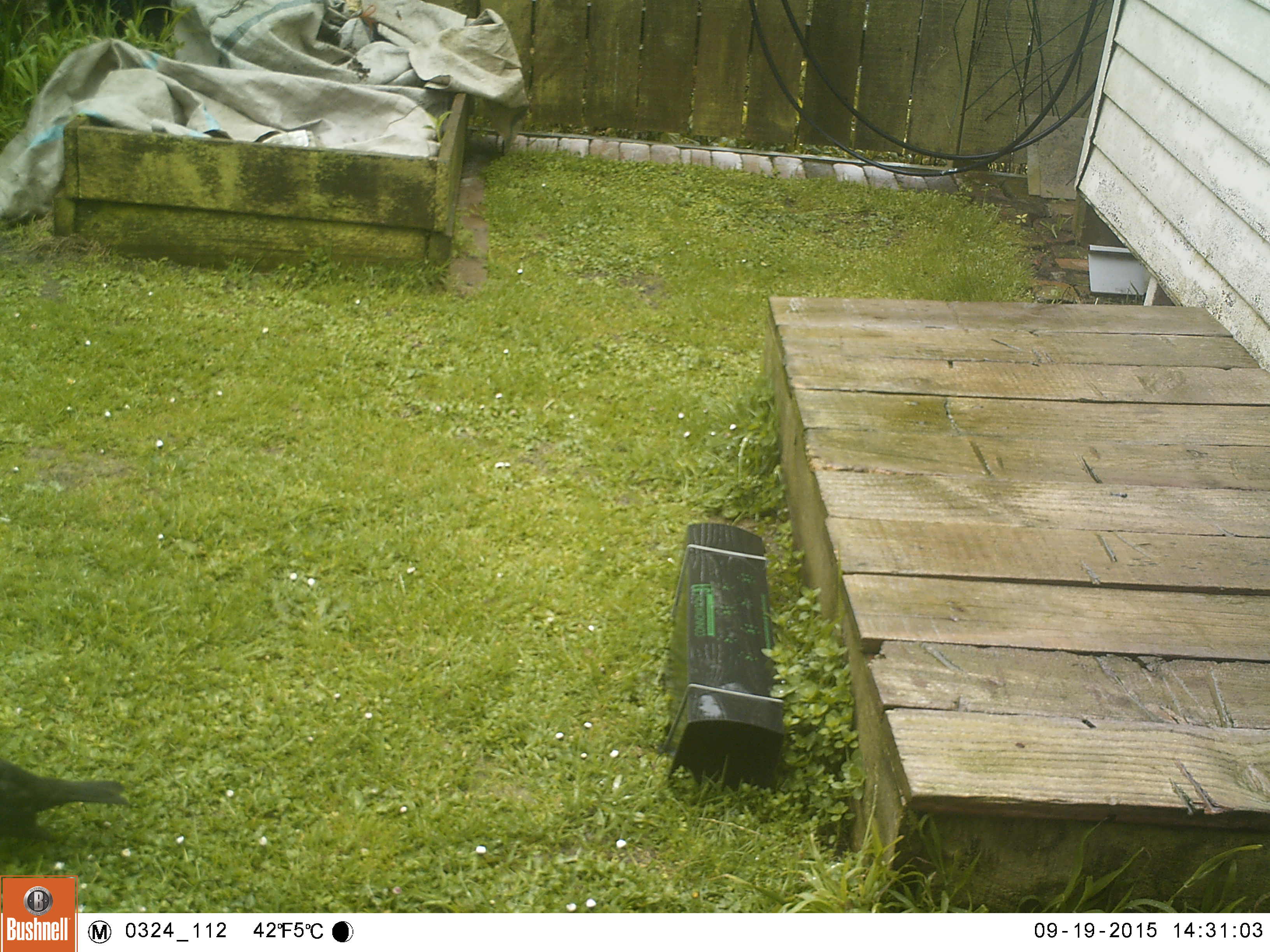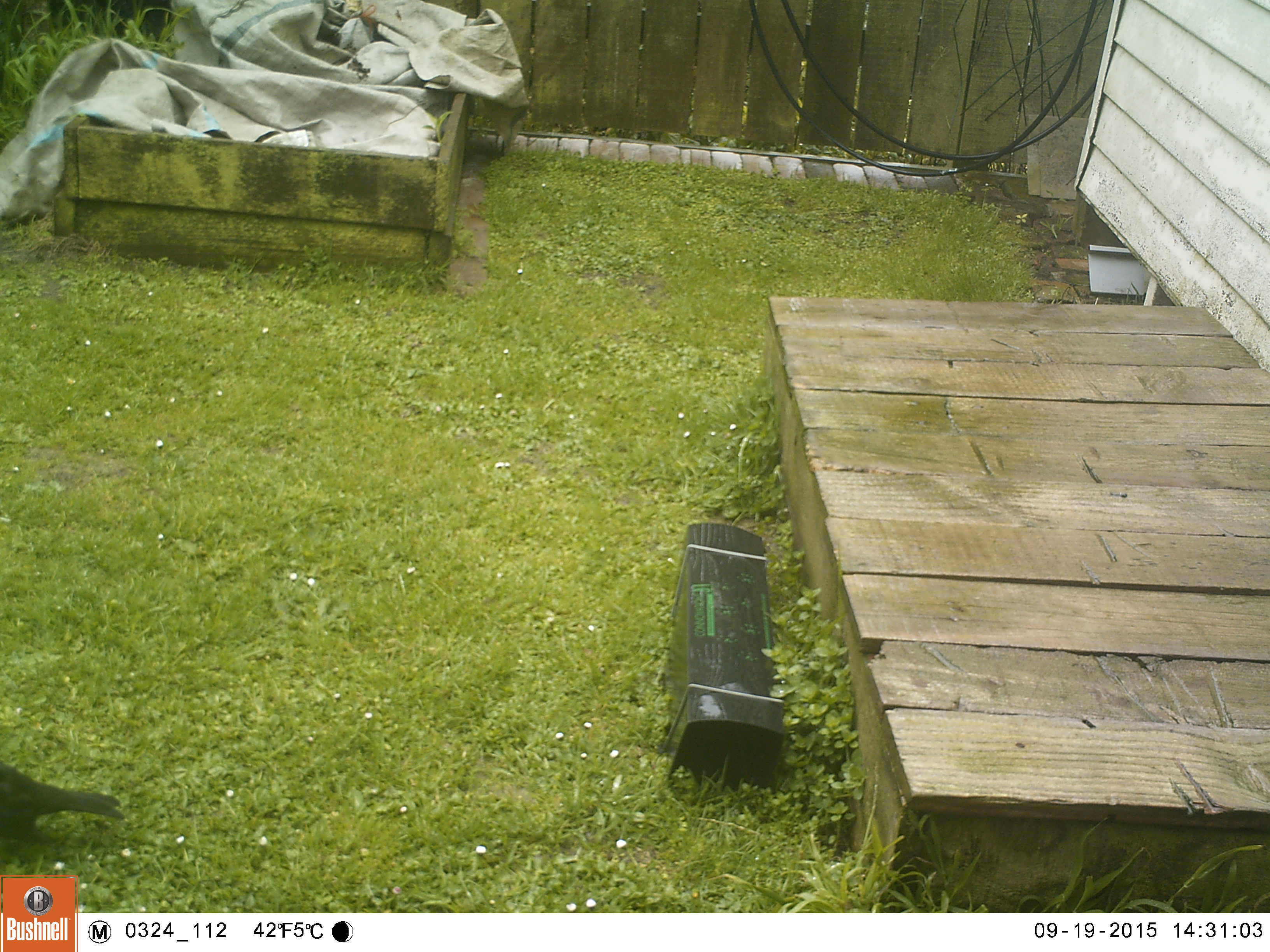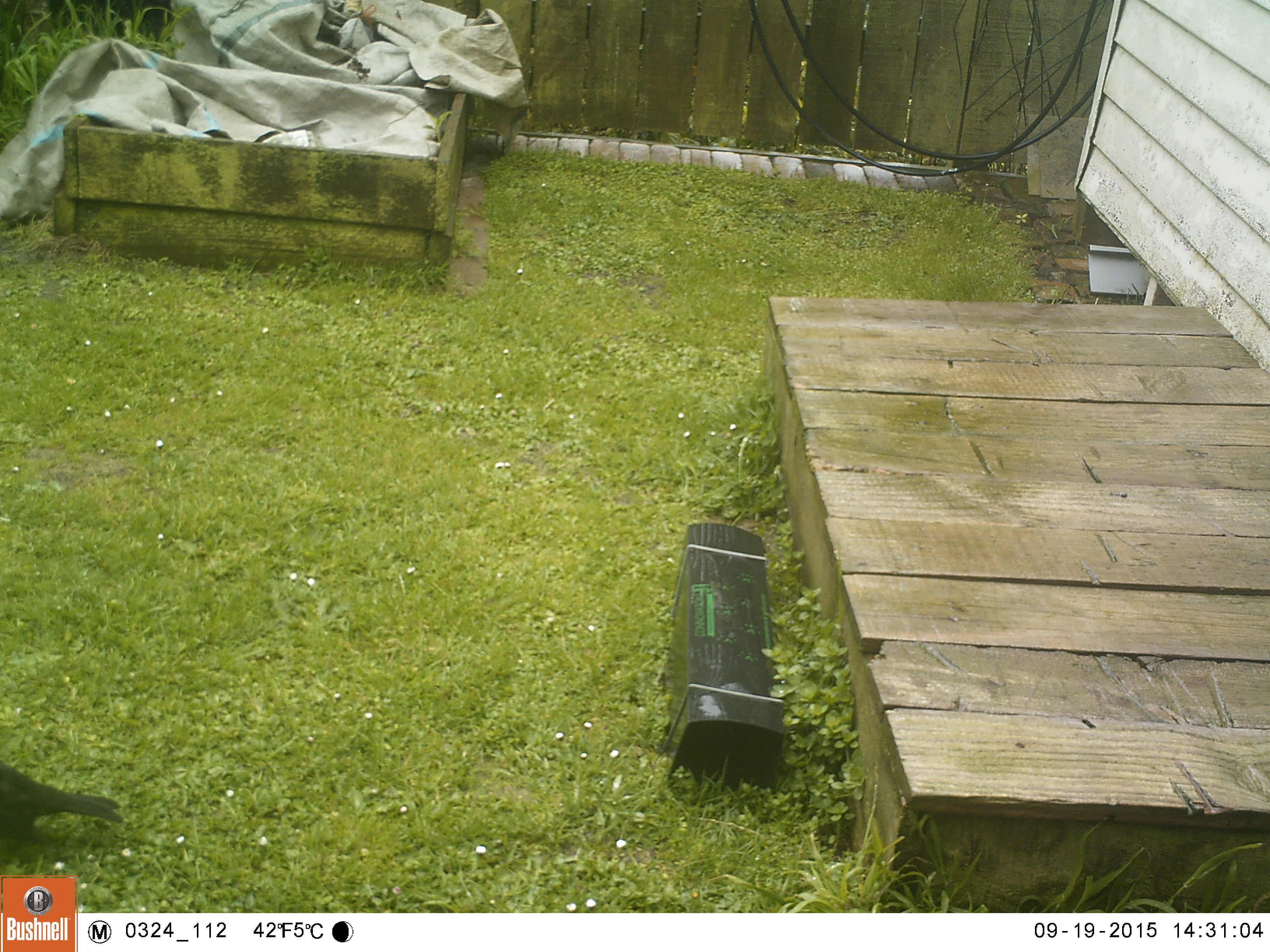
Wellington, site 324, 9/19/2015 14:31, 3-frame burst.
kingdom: Animalia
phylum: Chordata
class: Aves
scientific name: Aves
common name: bird